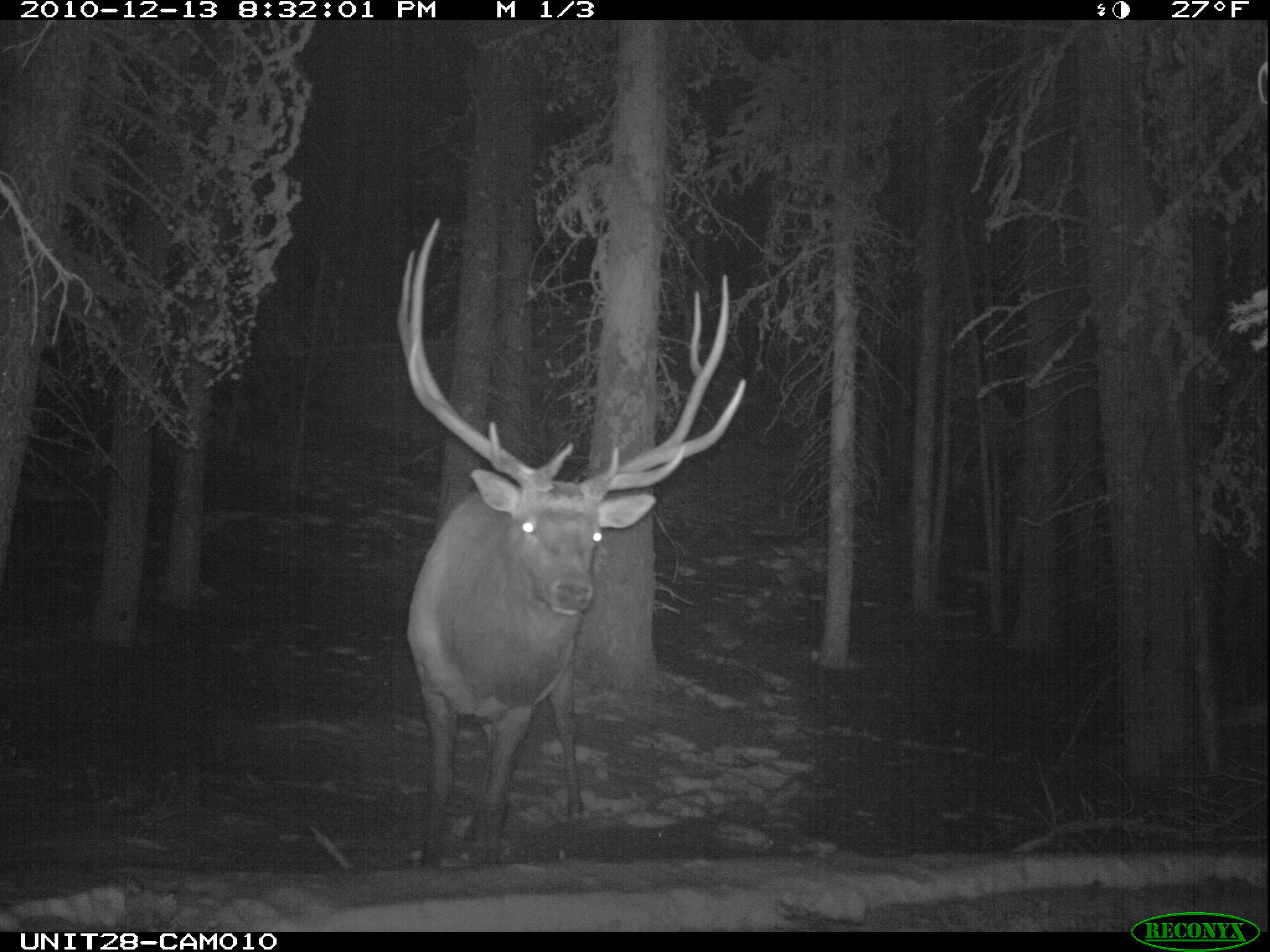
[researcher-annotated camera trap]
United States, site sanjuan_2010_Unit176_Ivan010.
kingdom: Animalia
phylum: Chordata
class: Mammalia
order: Artiodactyla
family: Cervidae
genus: Cervus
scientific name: Cervus elaphus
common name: red deer